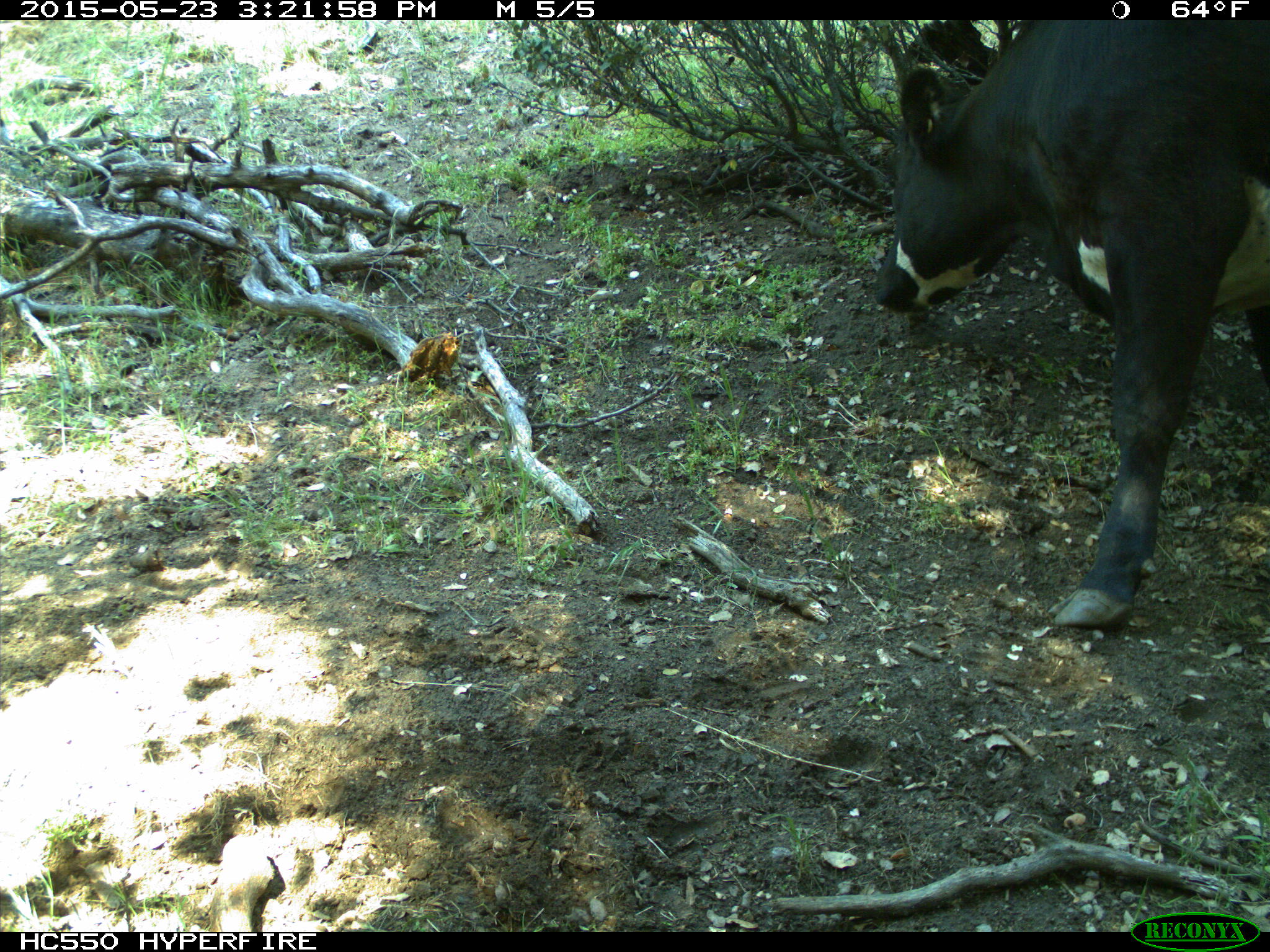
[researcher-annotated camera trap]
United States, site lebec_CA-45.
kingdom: Animalia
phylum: Chordata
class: Mammalia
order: Artiodactyla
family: Bovidae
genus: Bos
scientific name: Bos taurus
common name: domestic cow